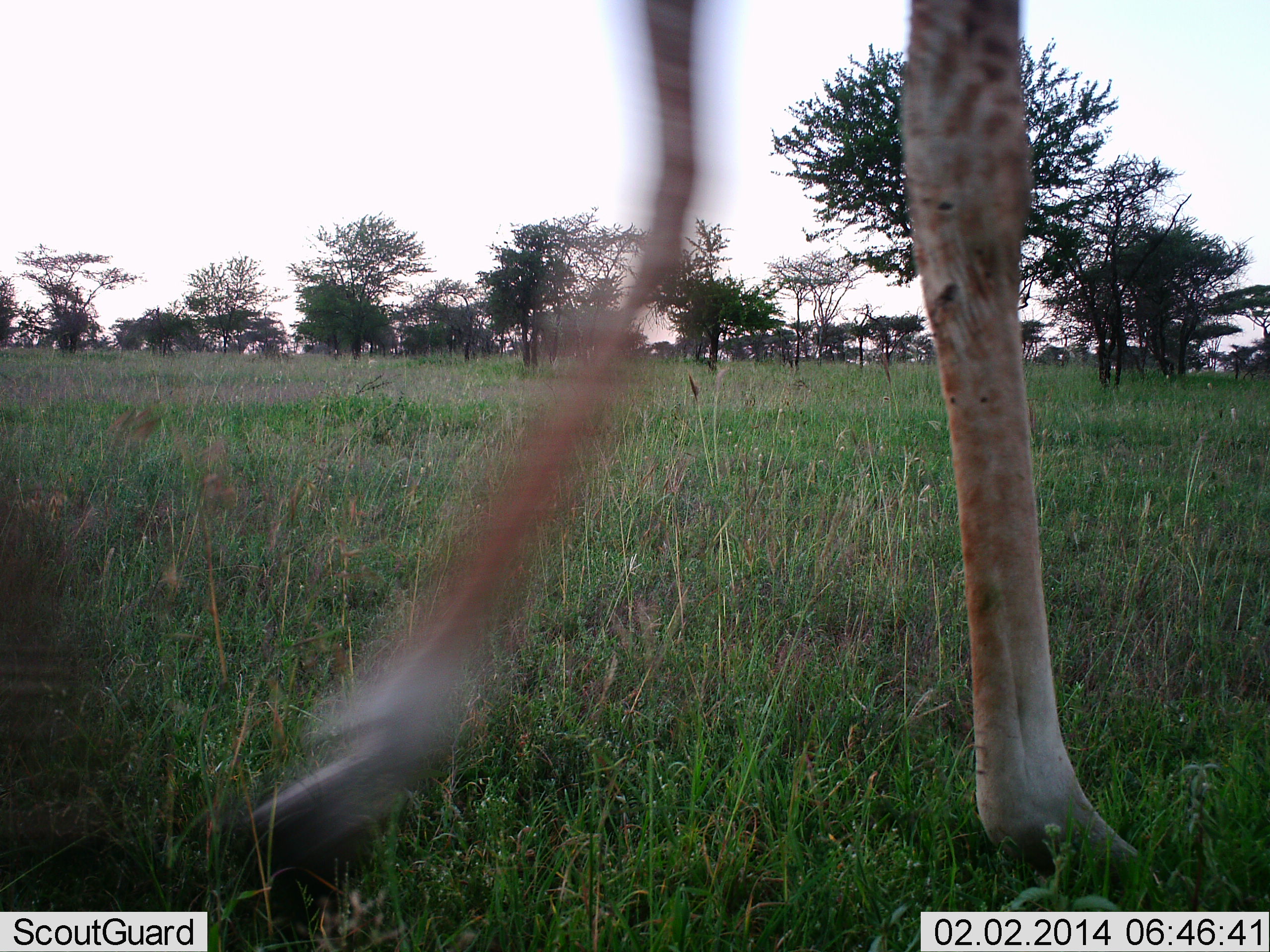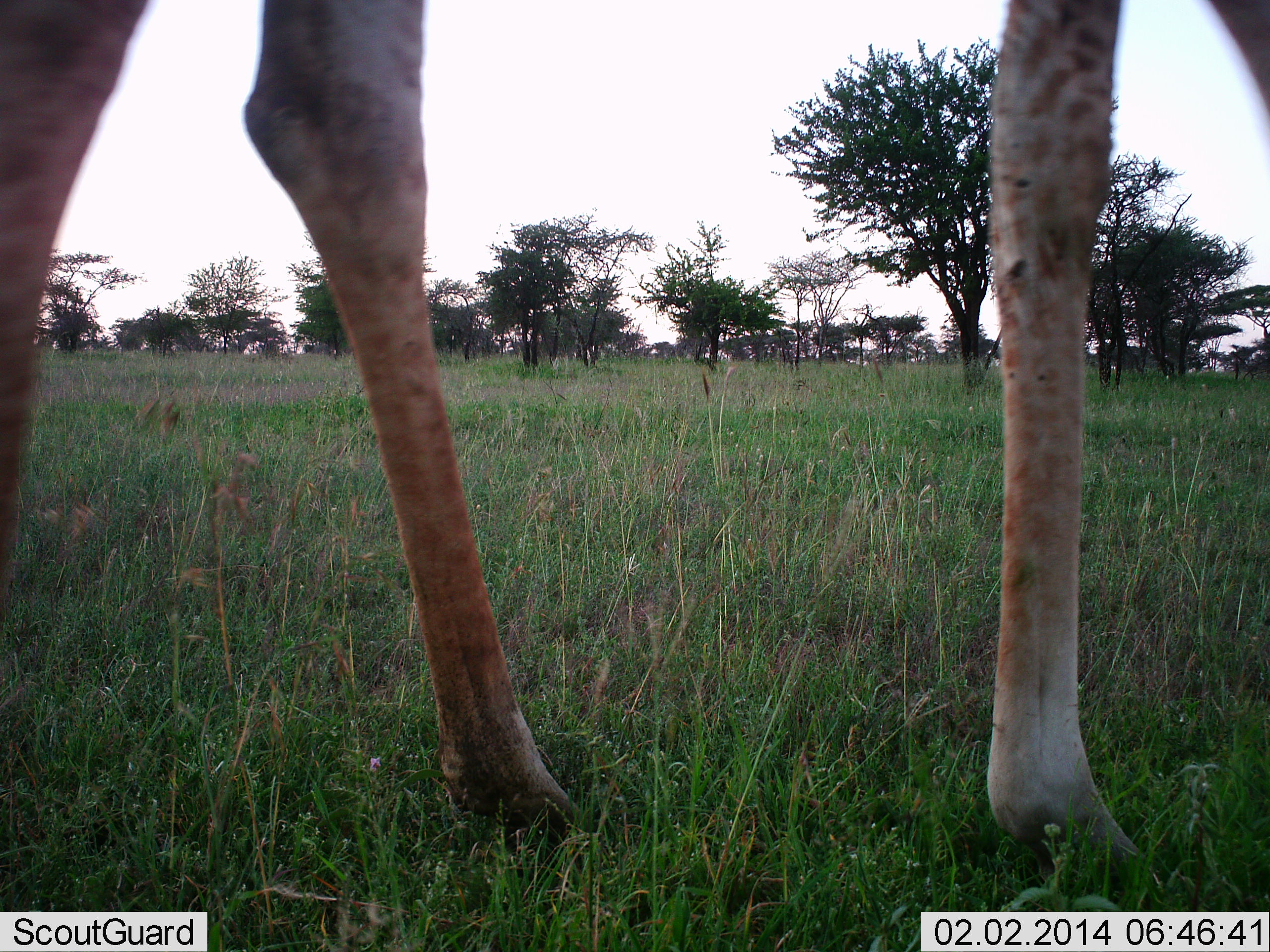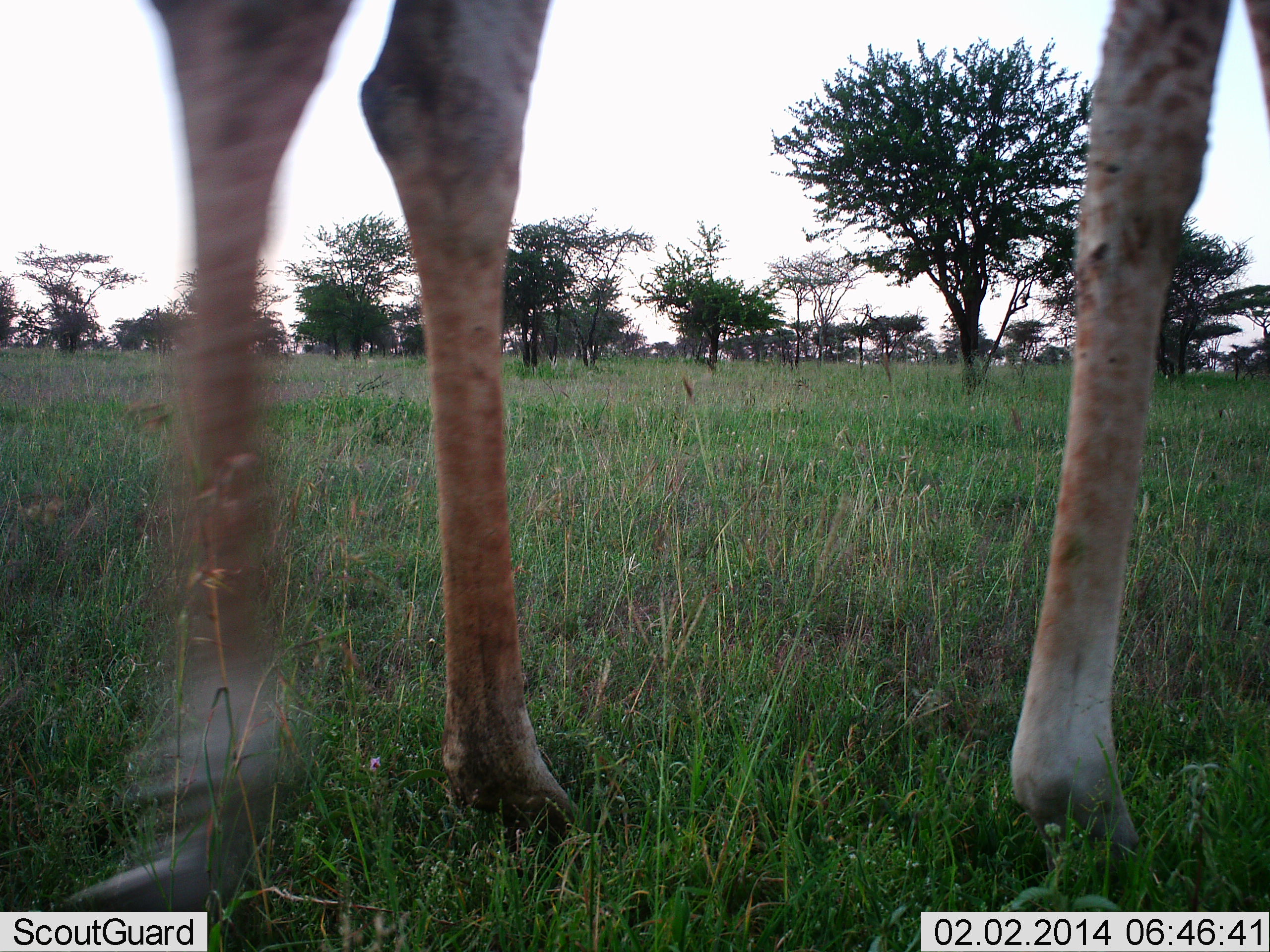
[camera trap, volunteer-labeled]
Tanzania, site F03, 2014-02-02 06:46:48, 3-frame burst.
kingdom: Animalia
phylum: Chordata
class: Mammalia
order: Artiodactyla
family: Giraffidae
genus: Giraffa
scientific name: Giraffa camelopardalis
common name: giraffe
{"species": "giraffe (Giraffa camelopardalis)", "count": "1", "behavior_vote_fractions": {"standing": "27%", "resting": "0%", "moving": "73%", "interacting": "0%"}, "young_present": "0%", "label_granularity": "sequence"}